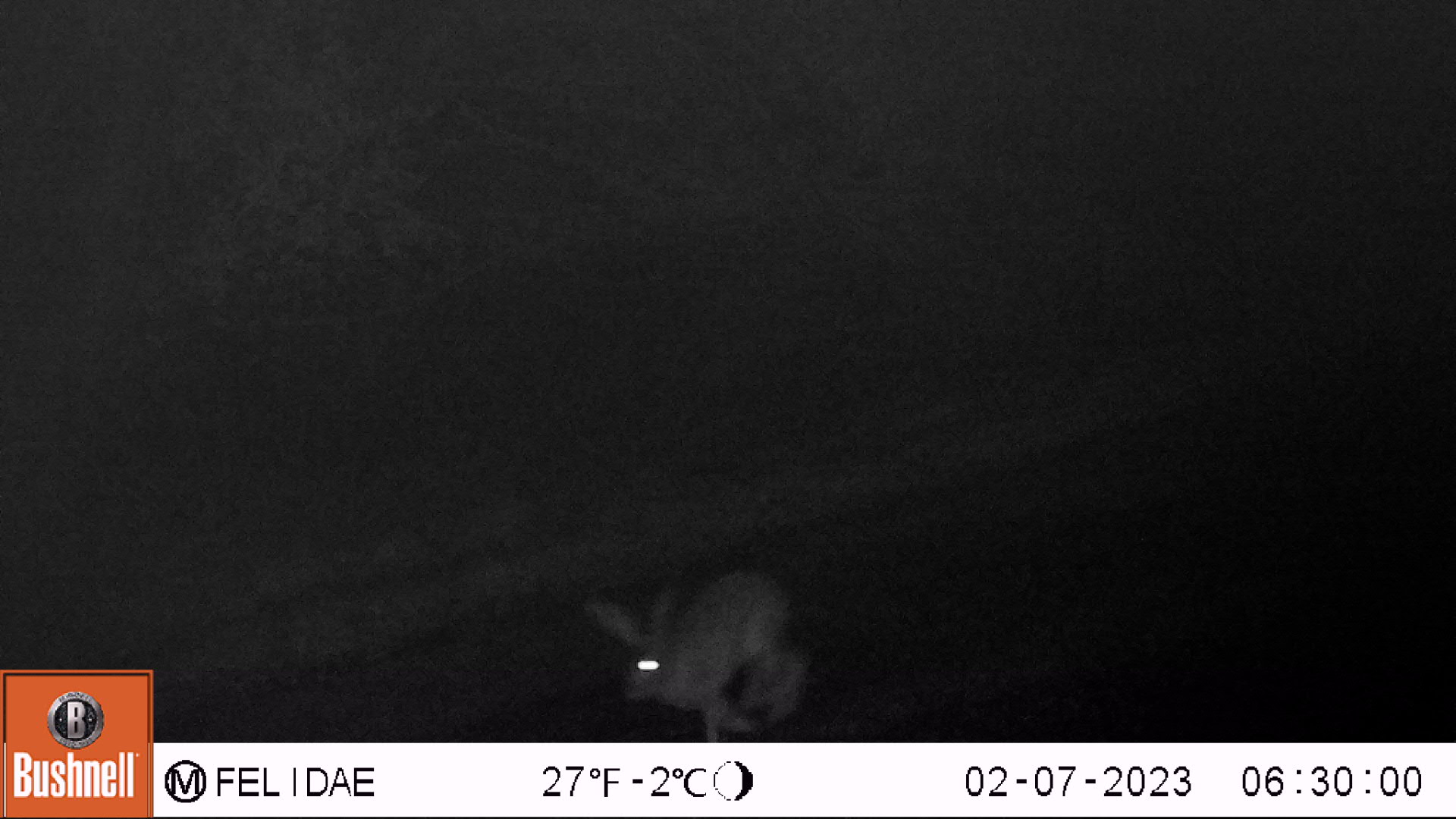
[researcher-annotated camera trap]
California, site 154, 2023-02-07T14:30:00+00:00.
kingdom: Animalia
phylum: Chordata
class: Mammalia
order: Lagomorpha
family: Leporidae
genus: Lepus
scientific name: Lepus californicus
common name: black-tailed jackrabbit